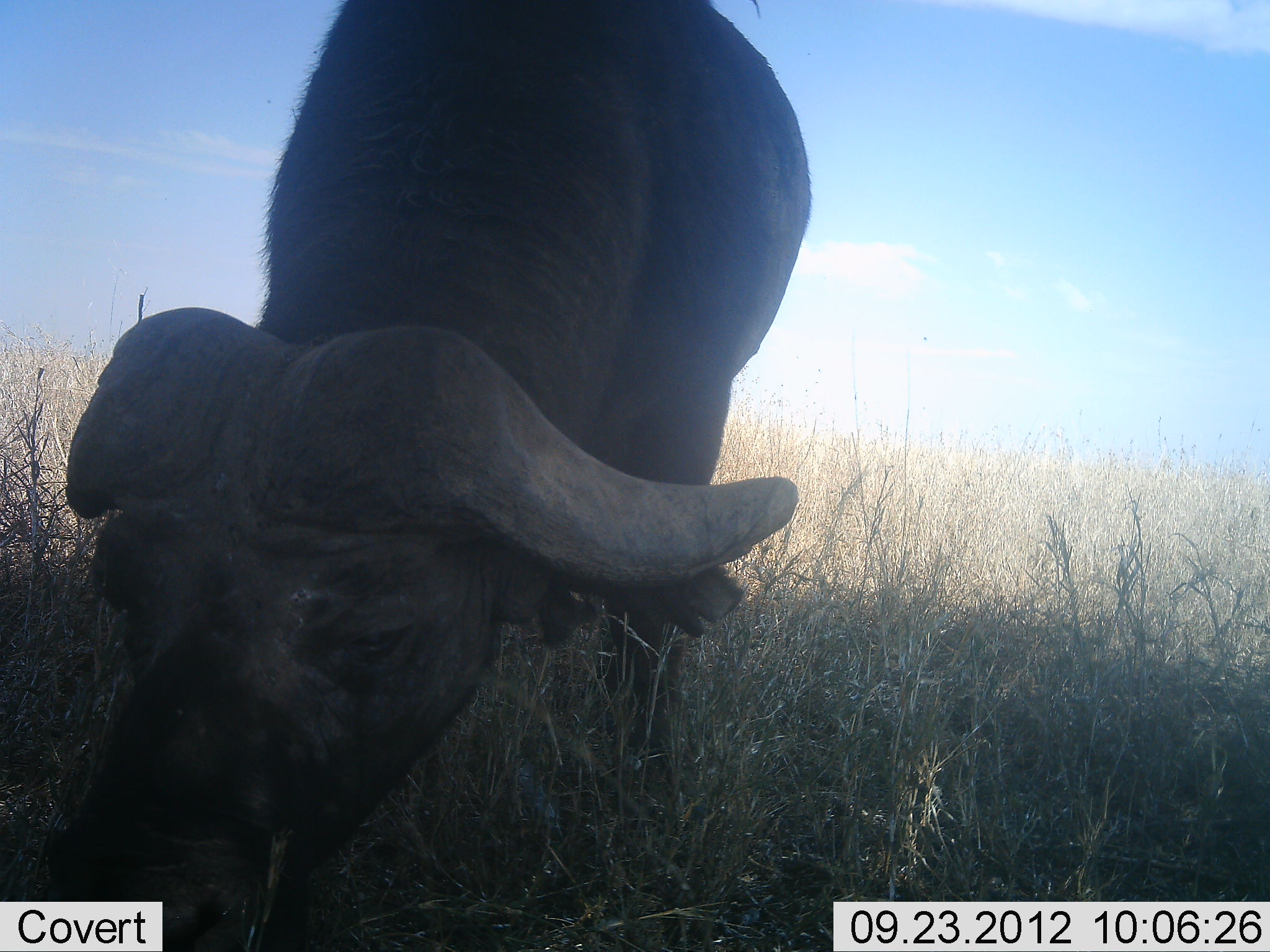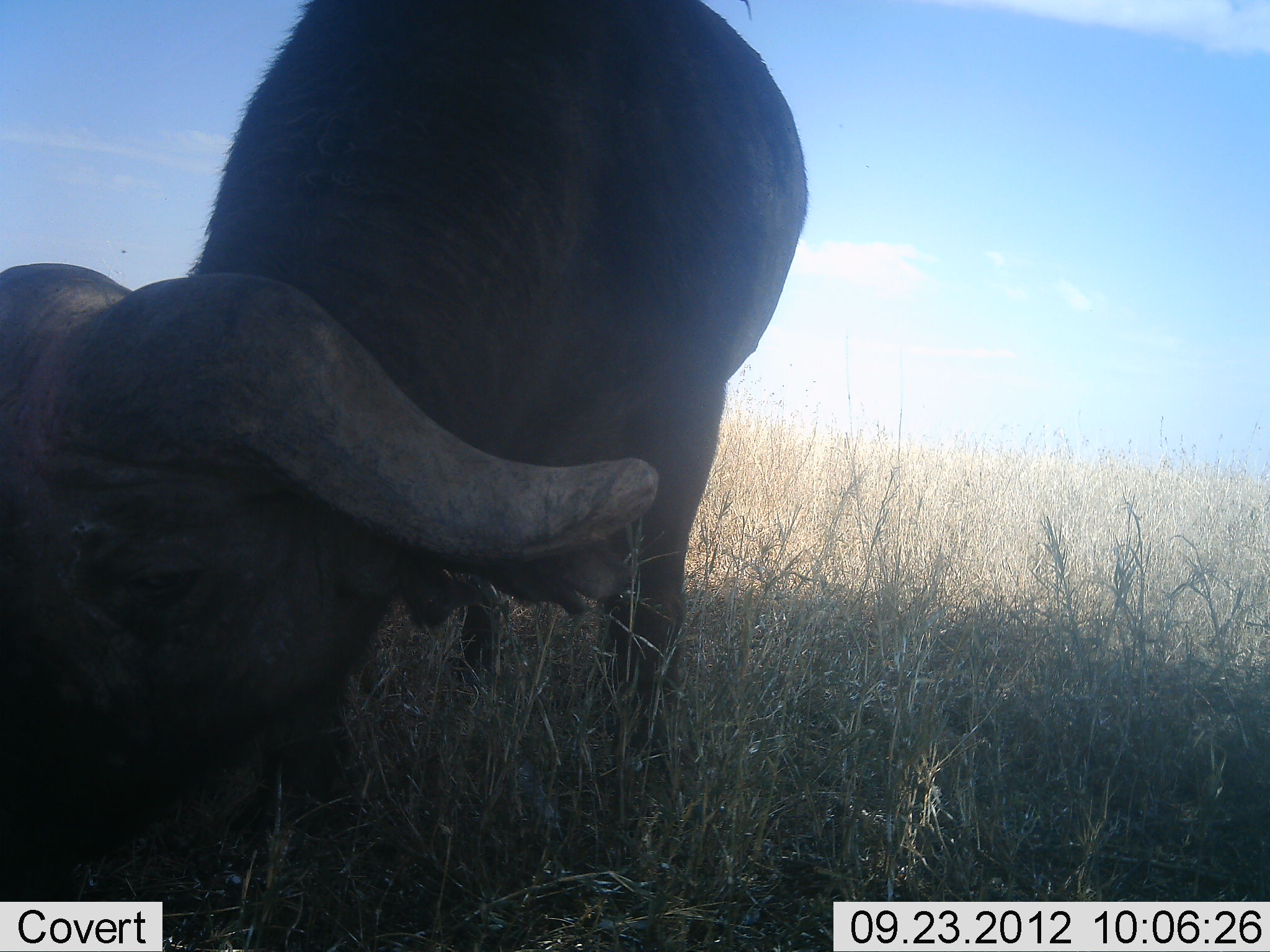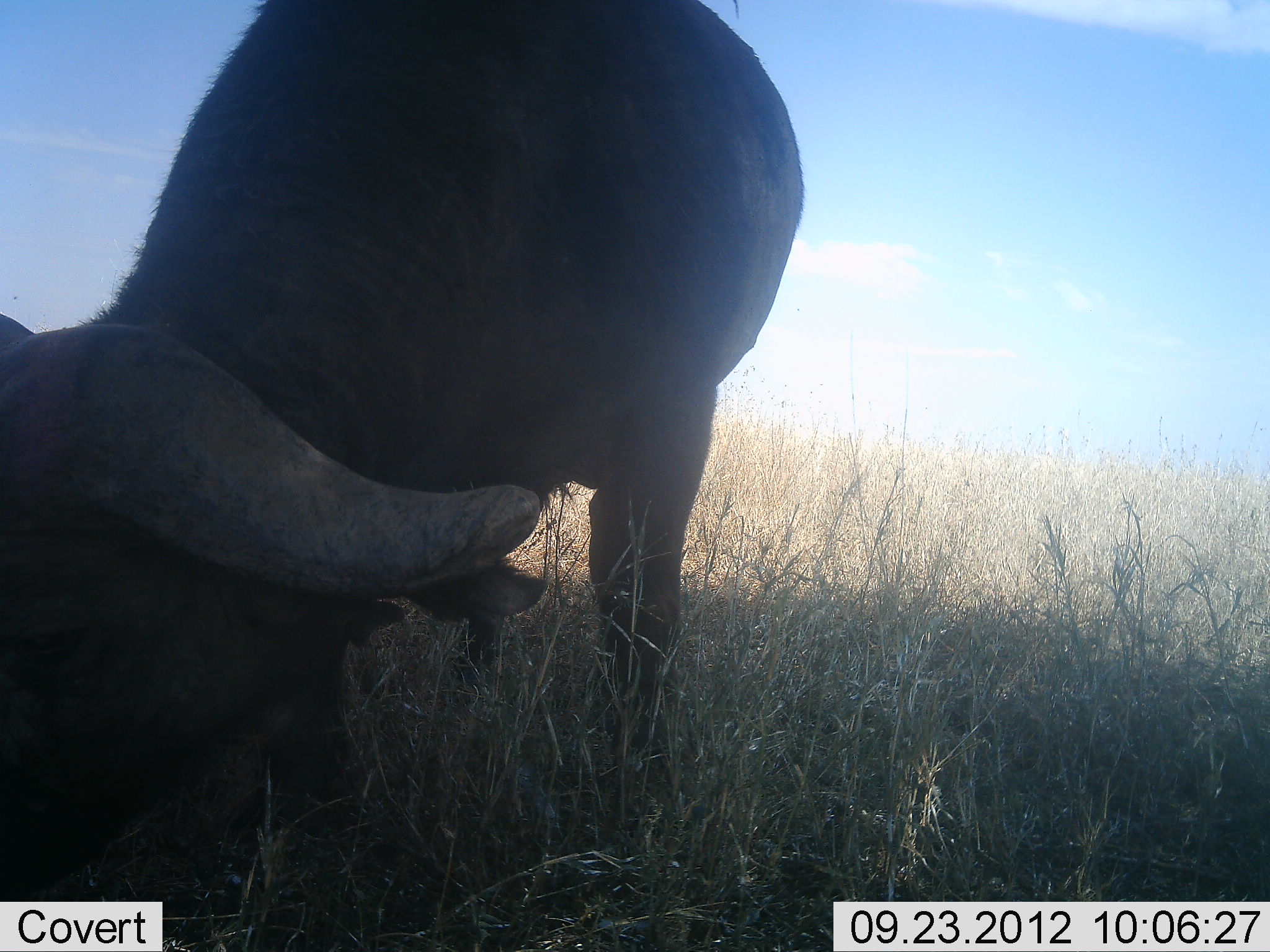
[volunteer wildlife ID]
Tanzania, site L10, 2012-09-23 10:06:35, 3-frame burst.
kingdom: Animalia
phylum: Chordata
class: Mammalia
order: Artiodactyla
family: Bovidae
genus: Syncerus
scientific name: Syncerus caffer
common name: cape buffalo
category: buffalo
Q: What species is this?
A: Buffalo (cape buffalo) (Syncerus caffer).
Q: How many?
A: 1.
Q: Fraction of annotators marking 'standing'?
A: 10%.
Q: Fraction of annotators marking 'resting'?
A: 0%.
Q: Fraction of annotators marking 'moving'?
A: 0%.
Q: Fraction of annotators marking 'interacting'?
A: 10%.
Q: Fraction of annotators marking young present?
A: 0%.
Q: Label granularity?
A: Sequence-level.